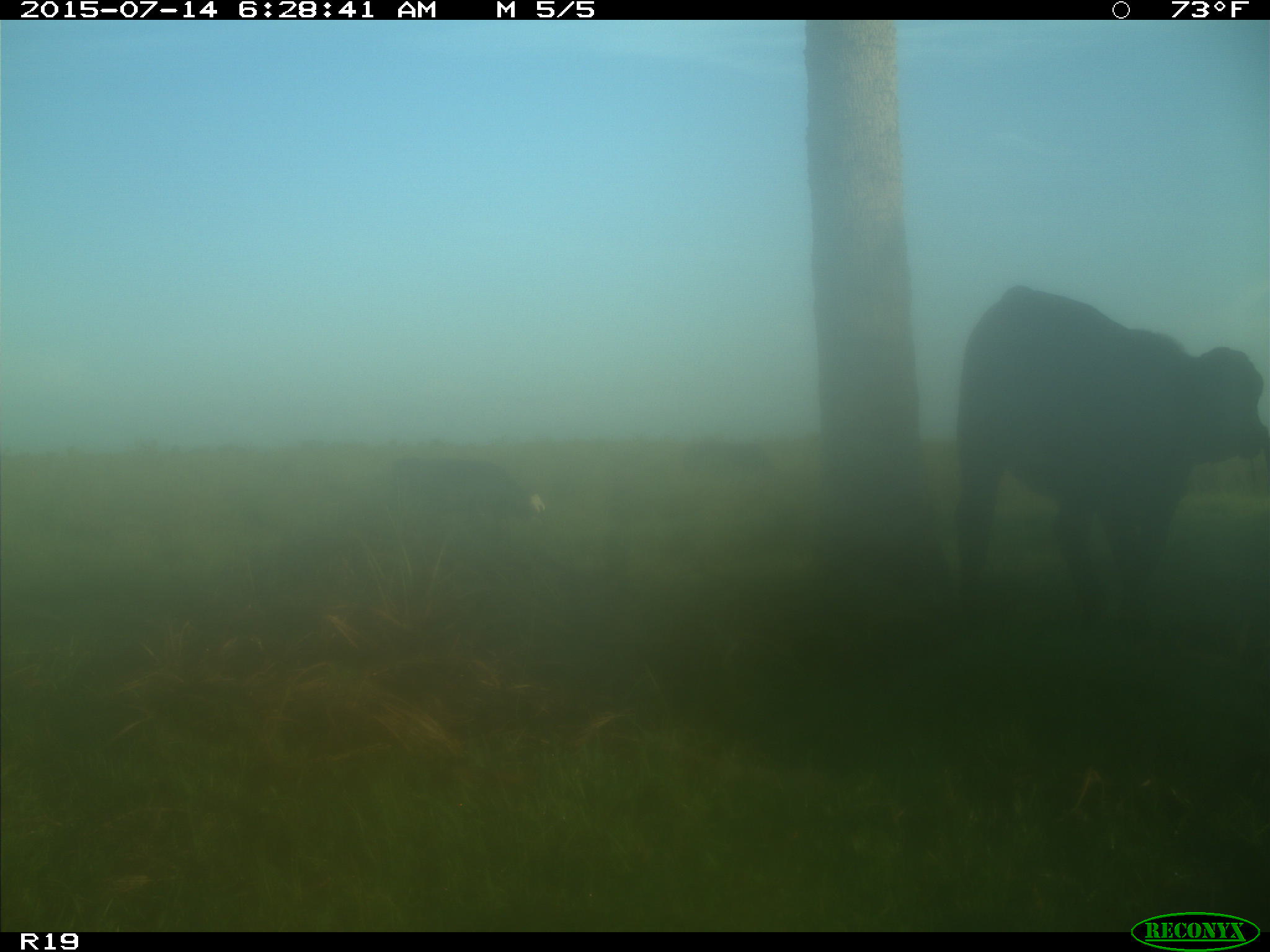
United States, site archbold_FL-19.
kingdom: Animalia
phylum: Chordata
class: Mammalia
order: Artiodactyla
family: Bovidae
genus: Bos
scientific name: Bos taurus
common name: domestic cow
Bos taurus (domestic cow).